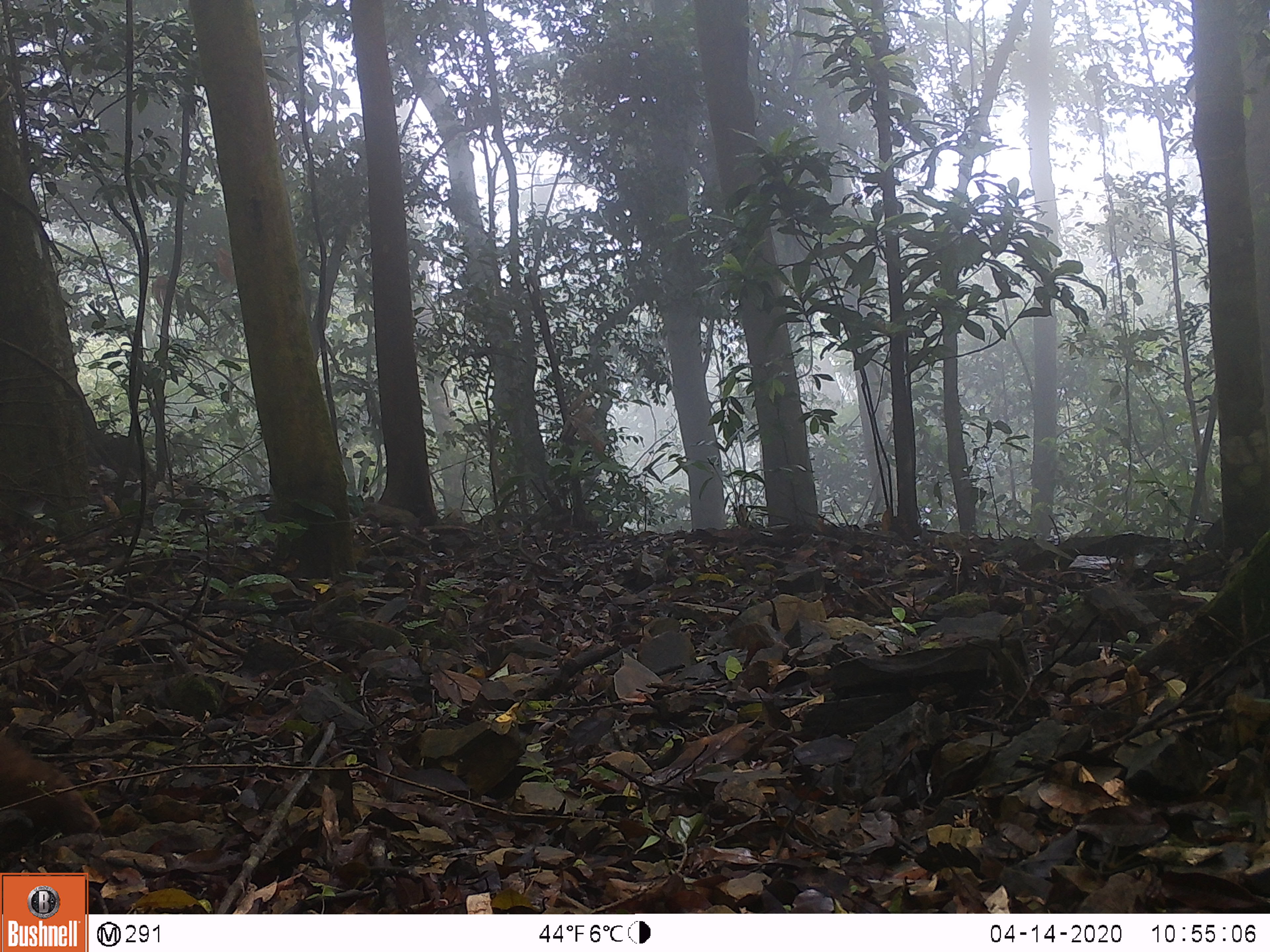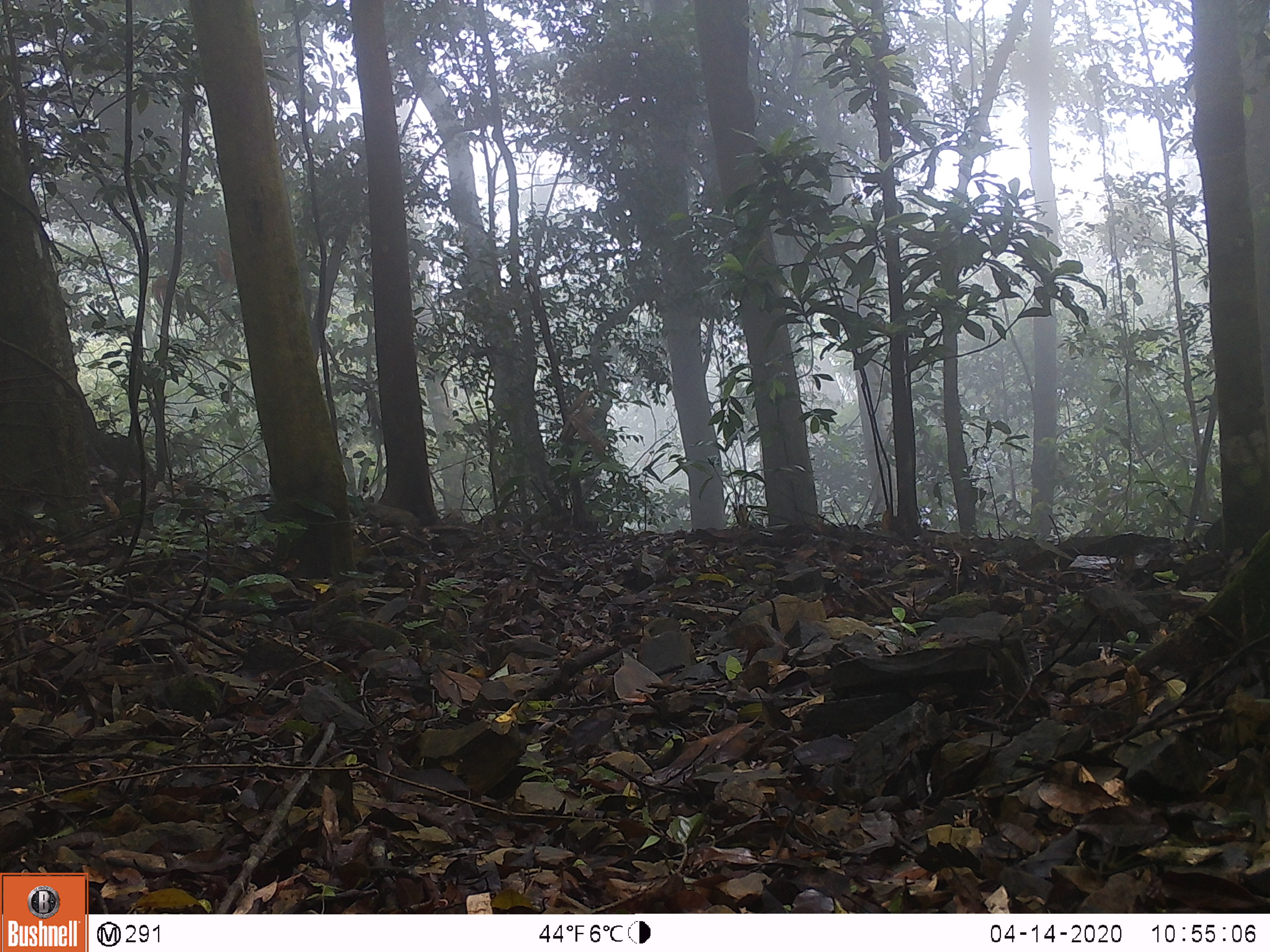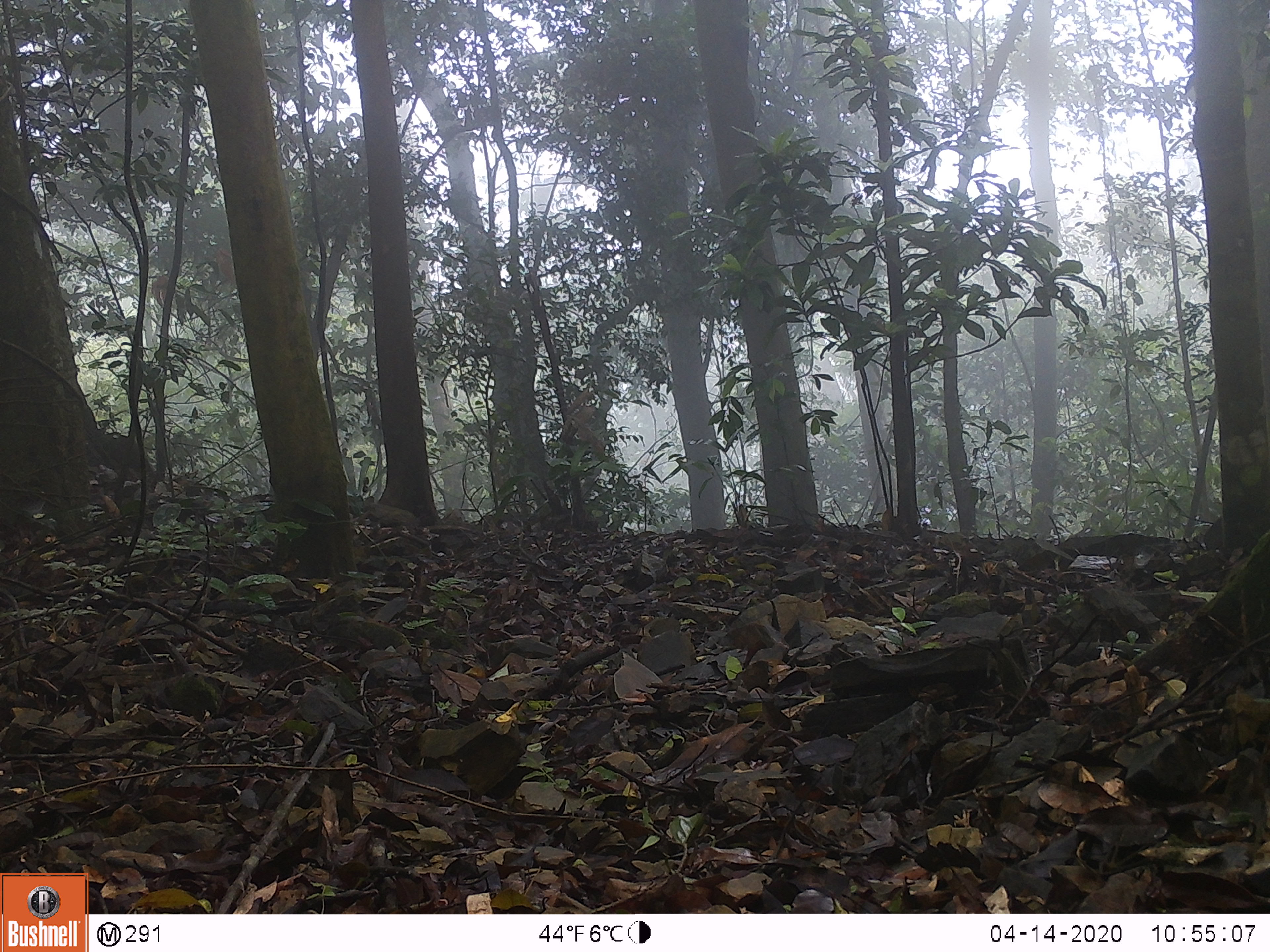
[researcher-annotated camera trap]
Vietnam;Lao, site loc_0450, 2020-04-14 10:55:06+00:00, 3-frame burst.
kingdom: Animalia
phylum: Chordata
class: Mammalia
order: Primates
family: Cercopithecidae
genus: Macaca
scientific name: Macaca arctoides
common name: stump-tailed macaque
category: stump tailed macaque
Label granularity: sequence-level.